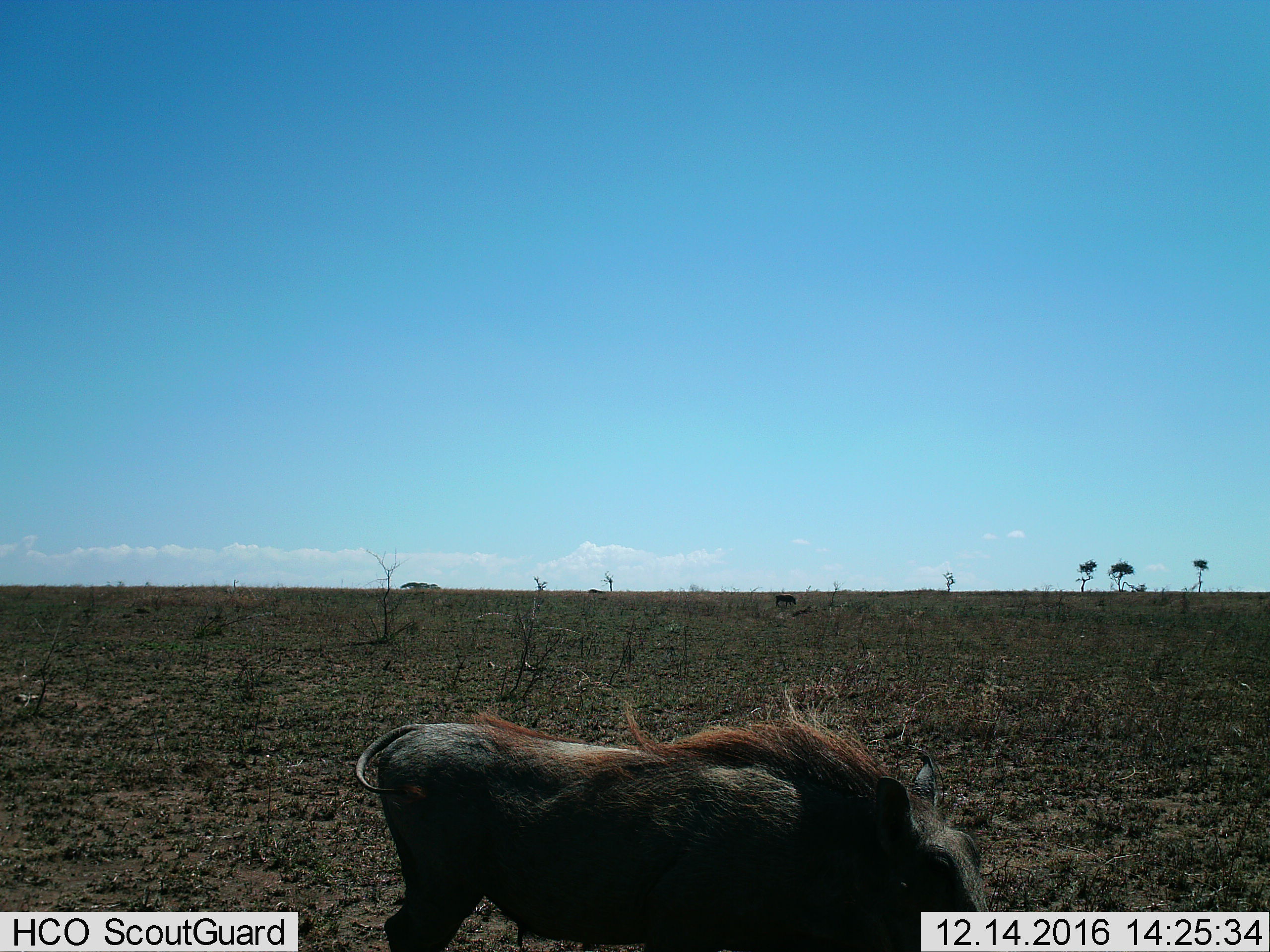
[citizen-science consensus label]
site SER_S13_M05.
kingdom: Animalia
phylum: Chordata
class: Mammalia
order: Artiodactyla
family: Suidae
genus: Phacochoerus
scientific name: Phacochoerus africanus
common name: warthog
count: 1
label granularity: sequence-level